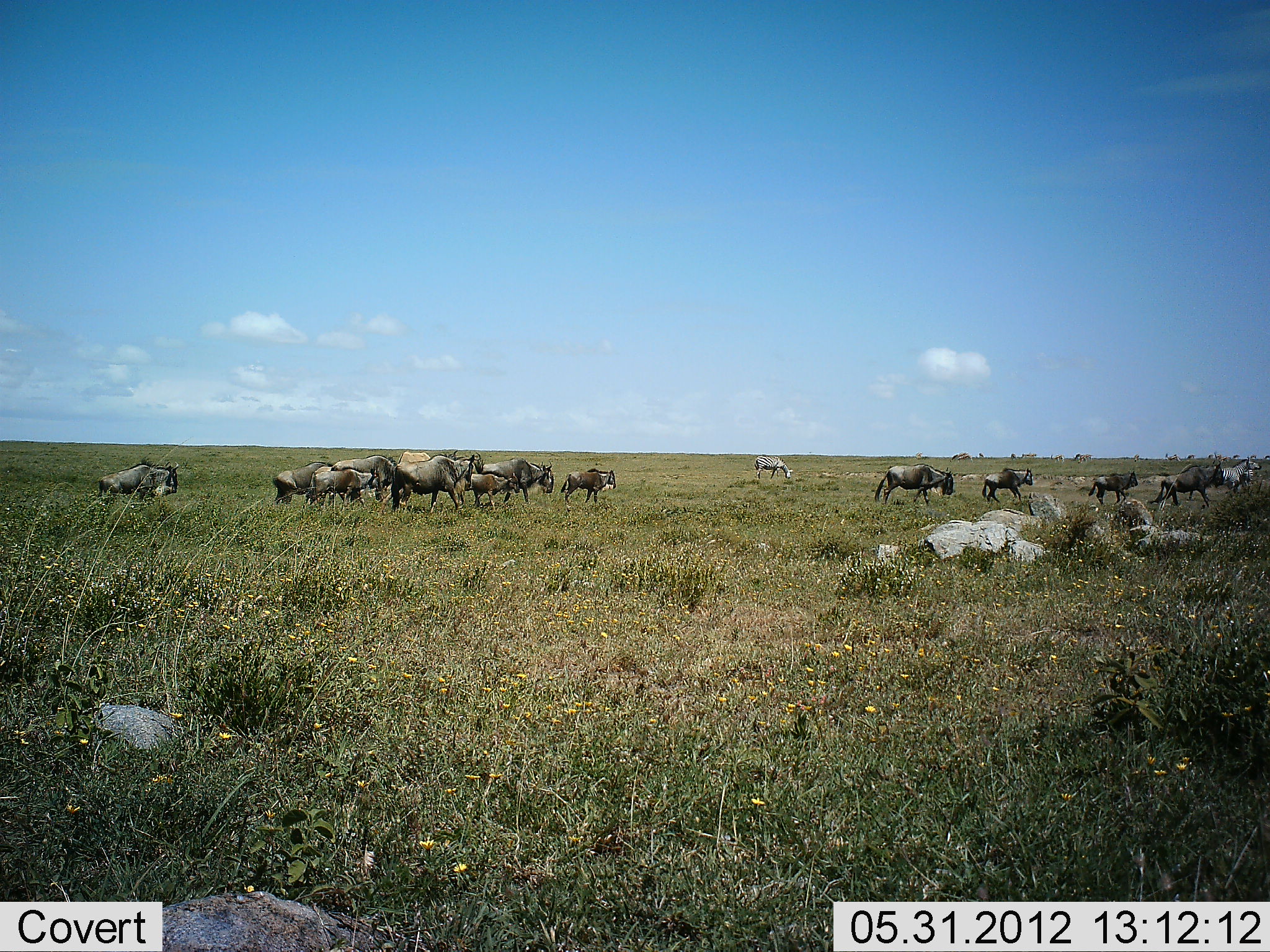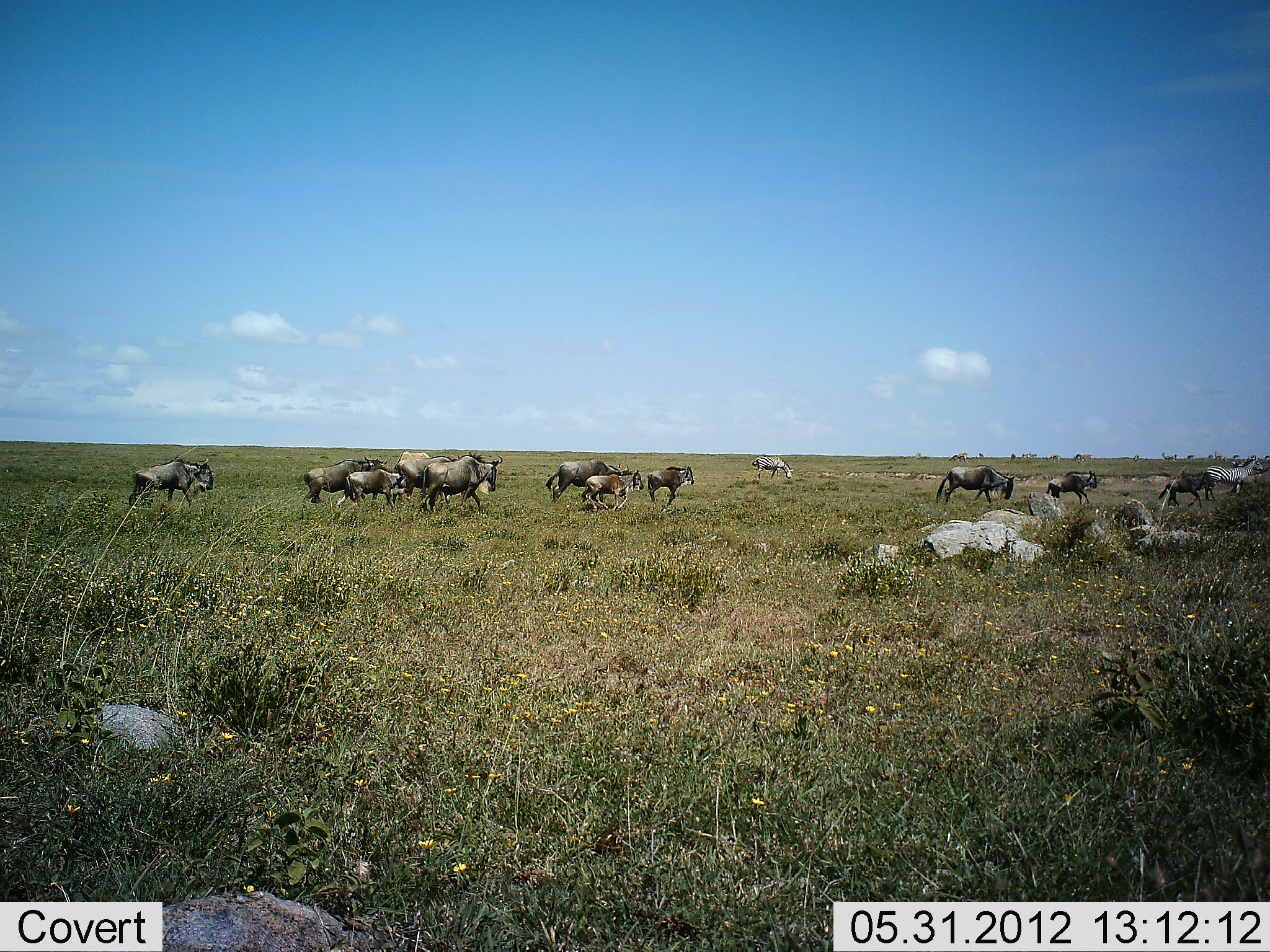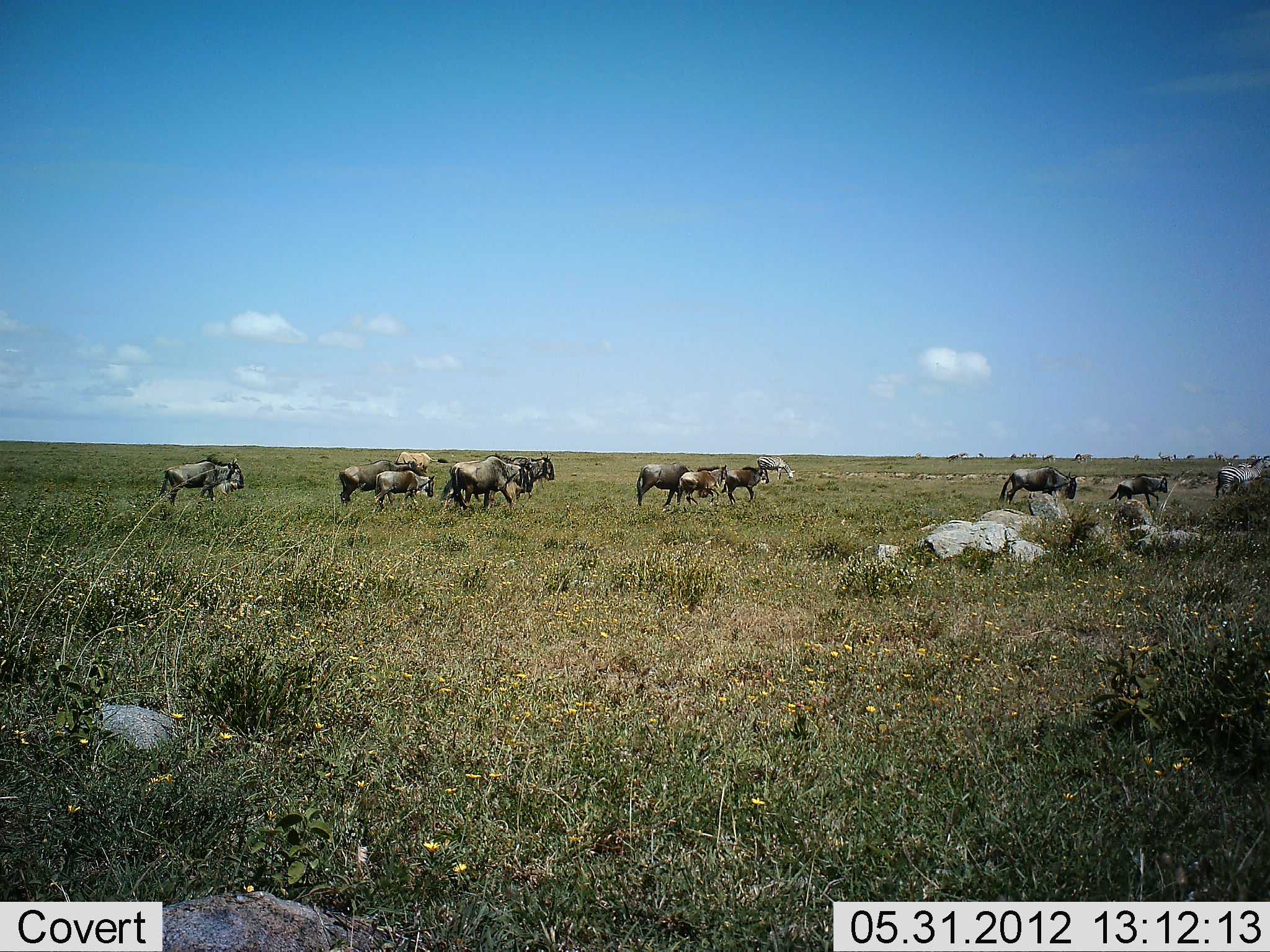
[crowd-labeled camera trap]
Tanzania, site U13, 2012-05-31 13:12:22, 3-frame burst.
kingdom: Animalia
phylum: Chordata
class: Mammalia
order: Artiodactyla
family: Bovidae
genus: Connochaetes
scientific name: Connochaetes taurinus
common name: blue wildebeest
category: wildebeest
Wildebeest (blue wildebeest) (Connochaetes taurinus), count 11-50. Behavior (volunteer vote fractions): standing 19%, resting 0%, moving 100%, interacting 6%. Young present (vote fraction): 38%. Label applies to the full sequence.